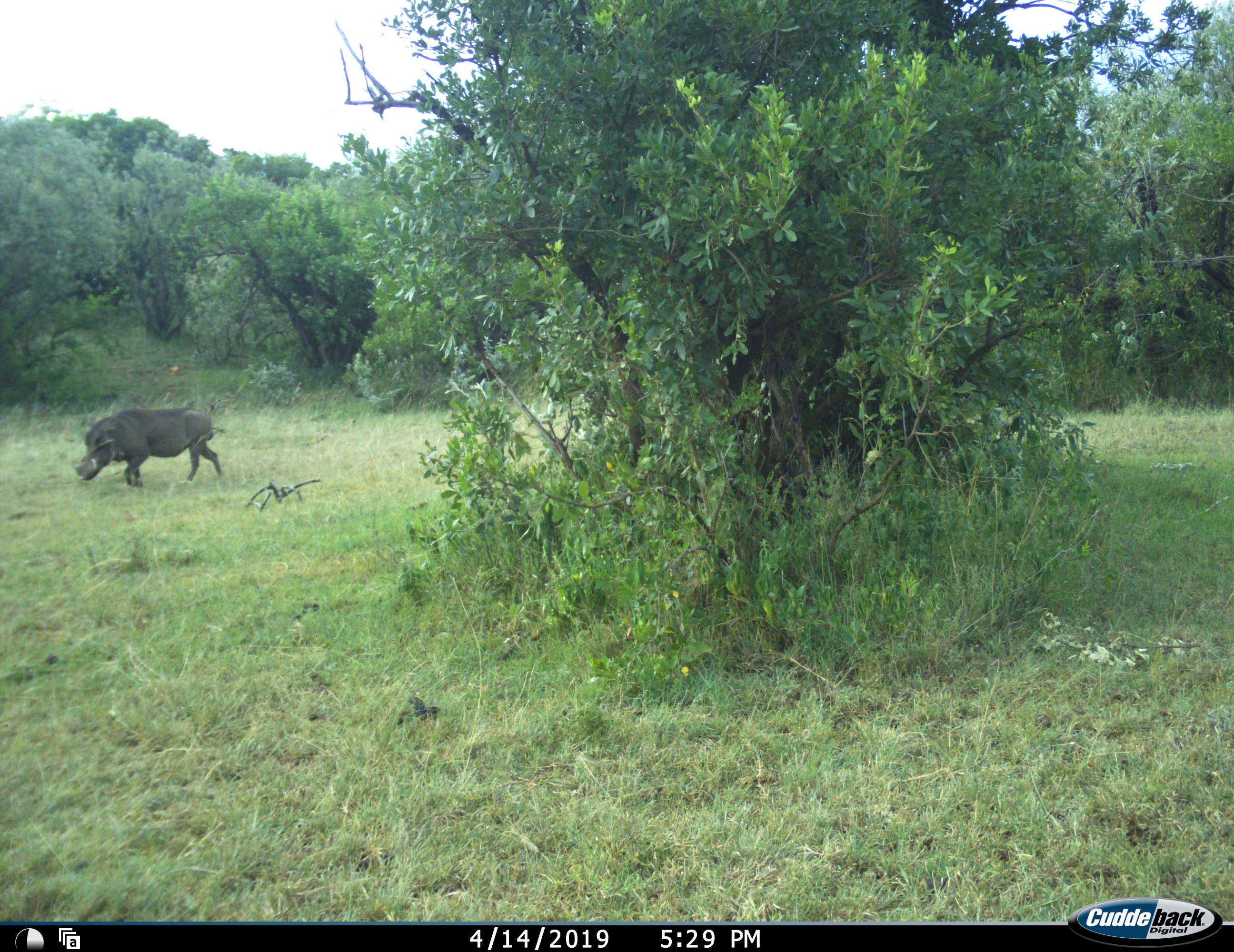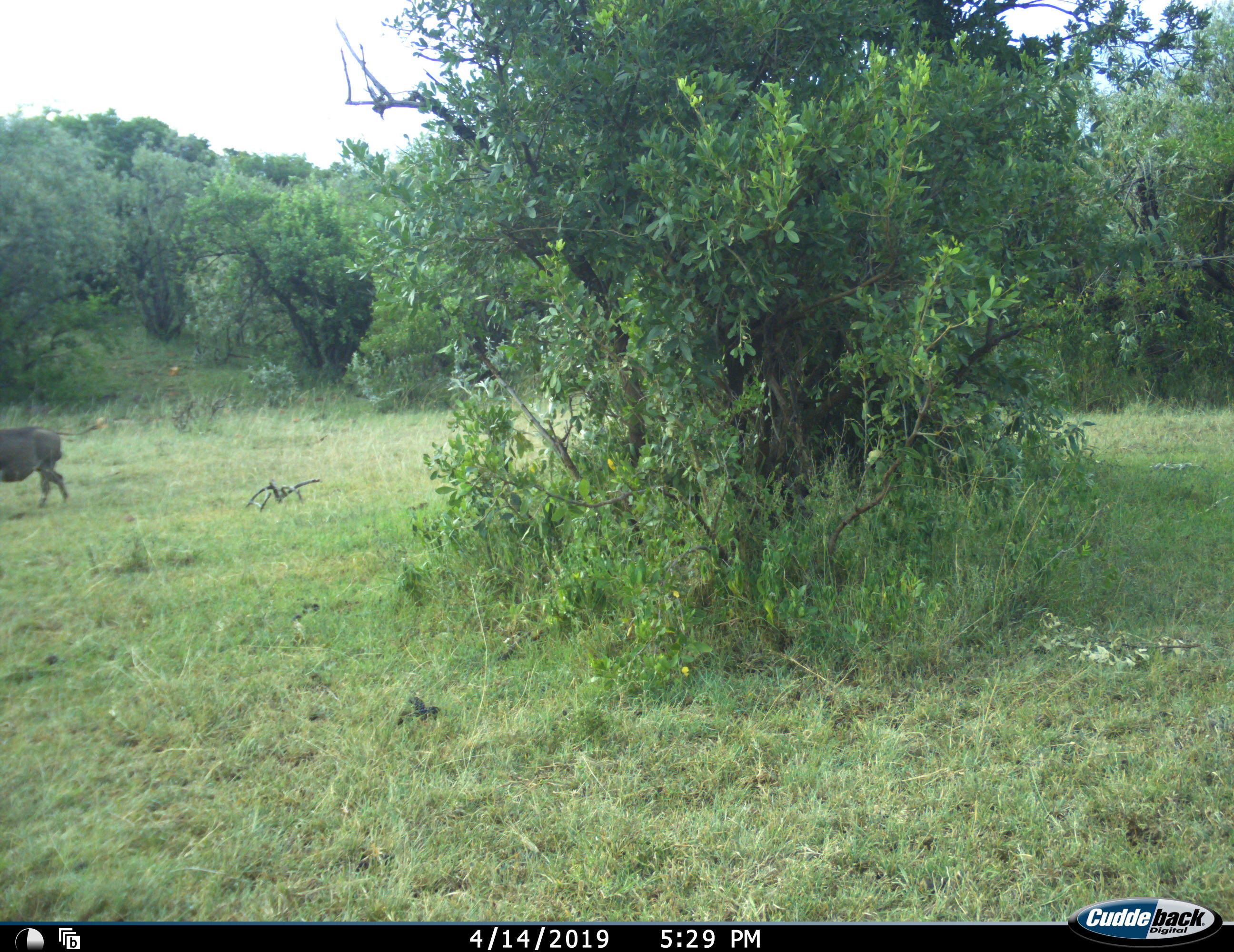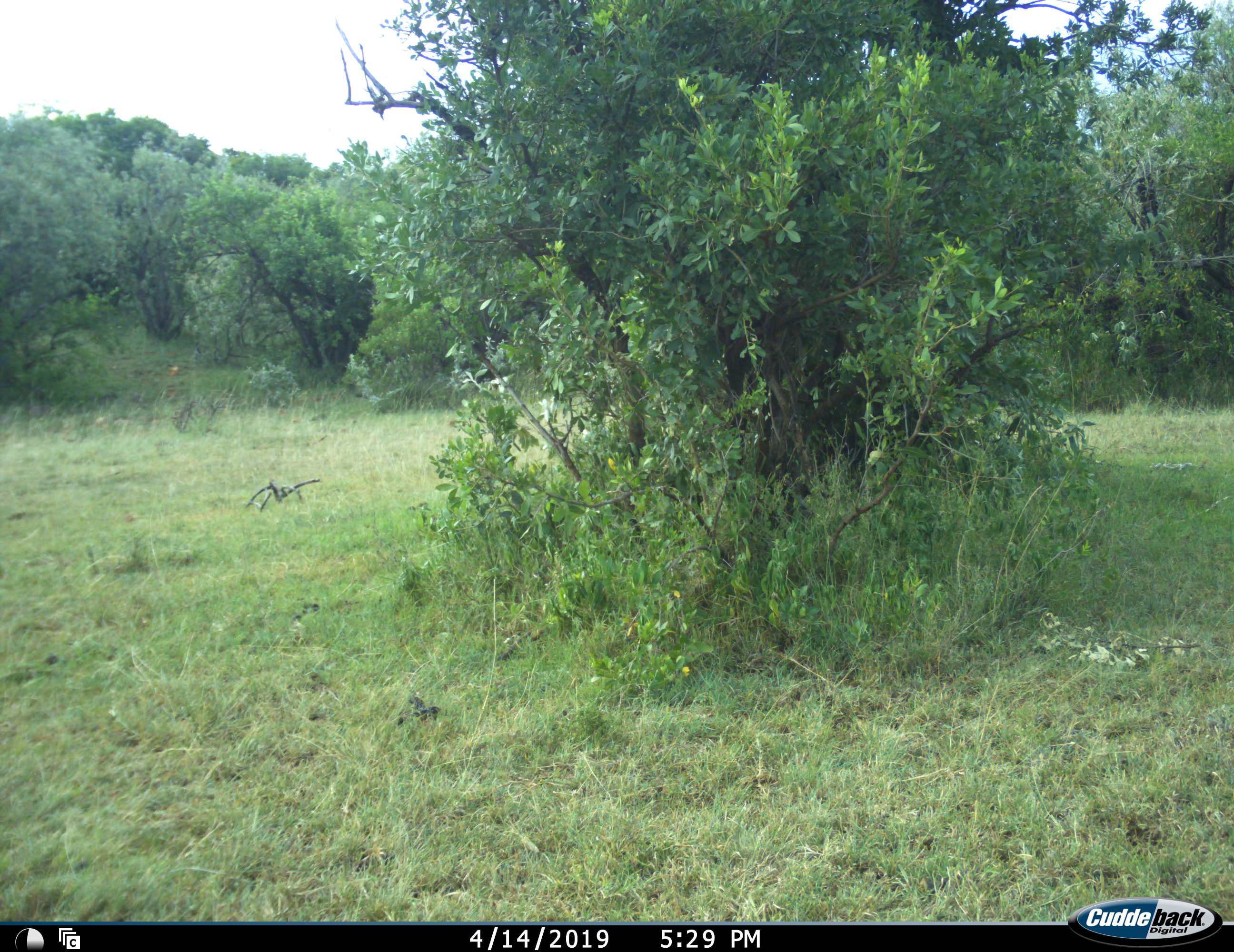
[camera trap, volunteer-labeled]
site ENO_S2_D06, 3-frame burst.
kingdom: Animalia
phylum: Chordata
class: Mammalia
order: Artiodactyla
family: Suidae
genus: Phacochoerus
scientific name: Phacochoerus africanus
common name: warthog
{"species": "warthog (Phacochoerus africanus)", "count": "1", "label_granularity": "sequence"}